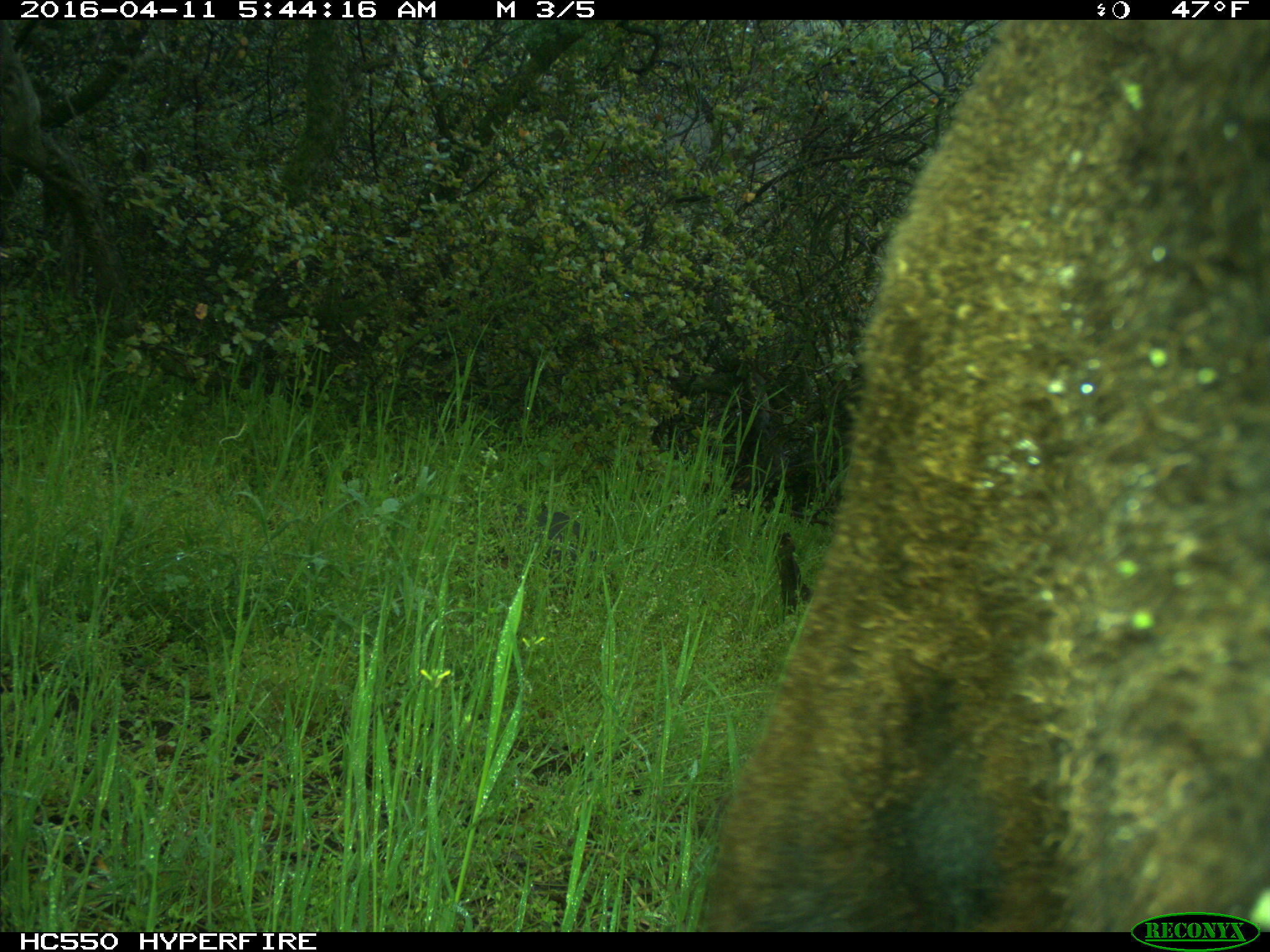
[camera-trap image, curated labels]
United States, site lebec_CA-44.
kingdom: Animalia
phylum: Chordata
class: Mammalia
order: Artiodactyla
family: Bovidae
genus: Bos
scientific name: Bos taurus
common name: domestic cow